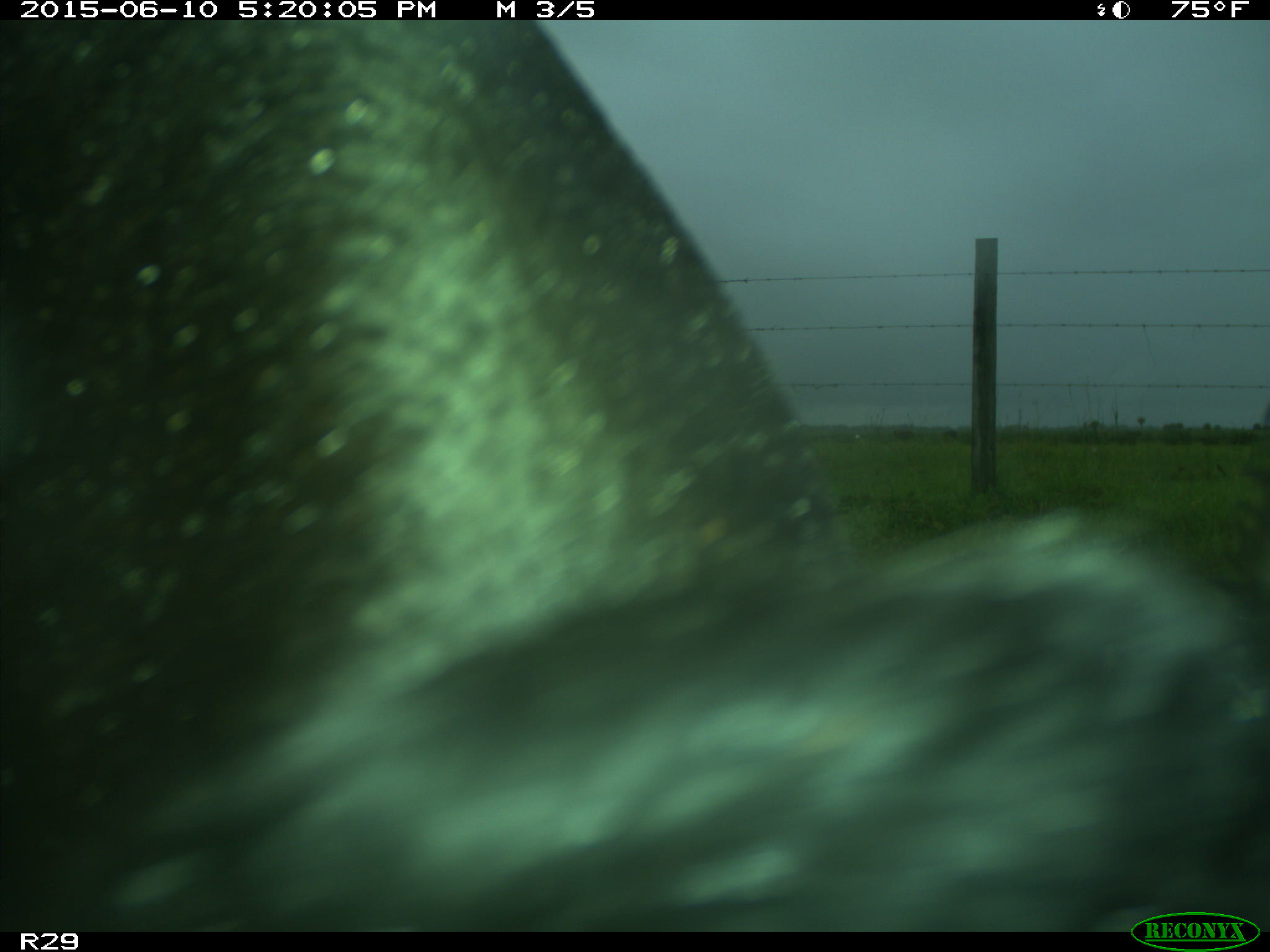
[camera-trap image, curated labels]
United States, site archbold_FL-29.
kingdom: Animalia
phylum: Chordata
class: Mammalia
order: Artiodactyla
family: Bovidae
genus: Bos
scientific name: Bos taurus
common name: domestic cow